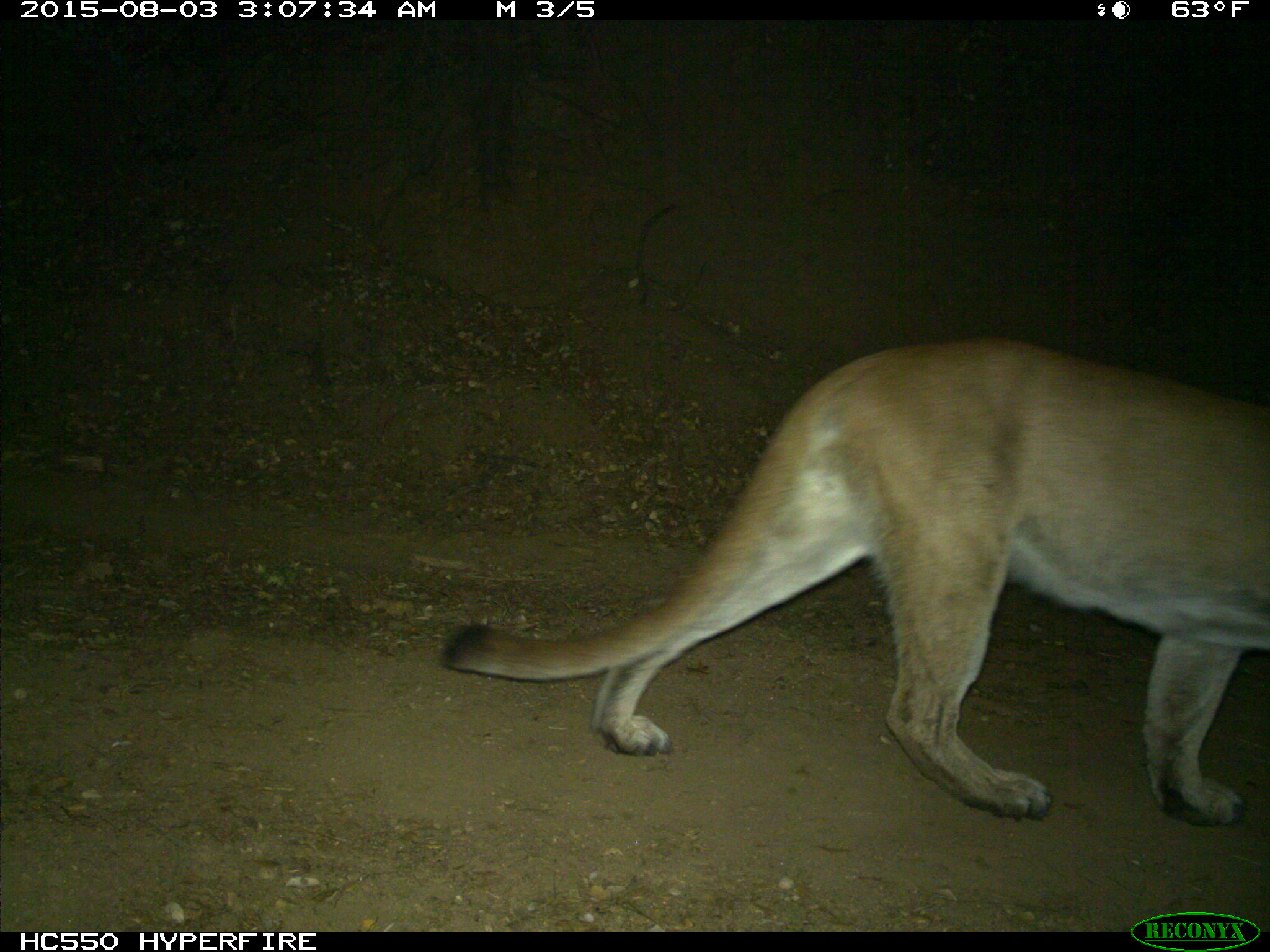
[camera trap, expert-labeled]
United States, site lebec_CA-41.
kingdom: Animalia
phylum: Chordata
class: Mammalia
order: Carnivora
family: Felidae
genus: Puma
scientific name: Puma concolor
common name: mountain lion